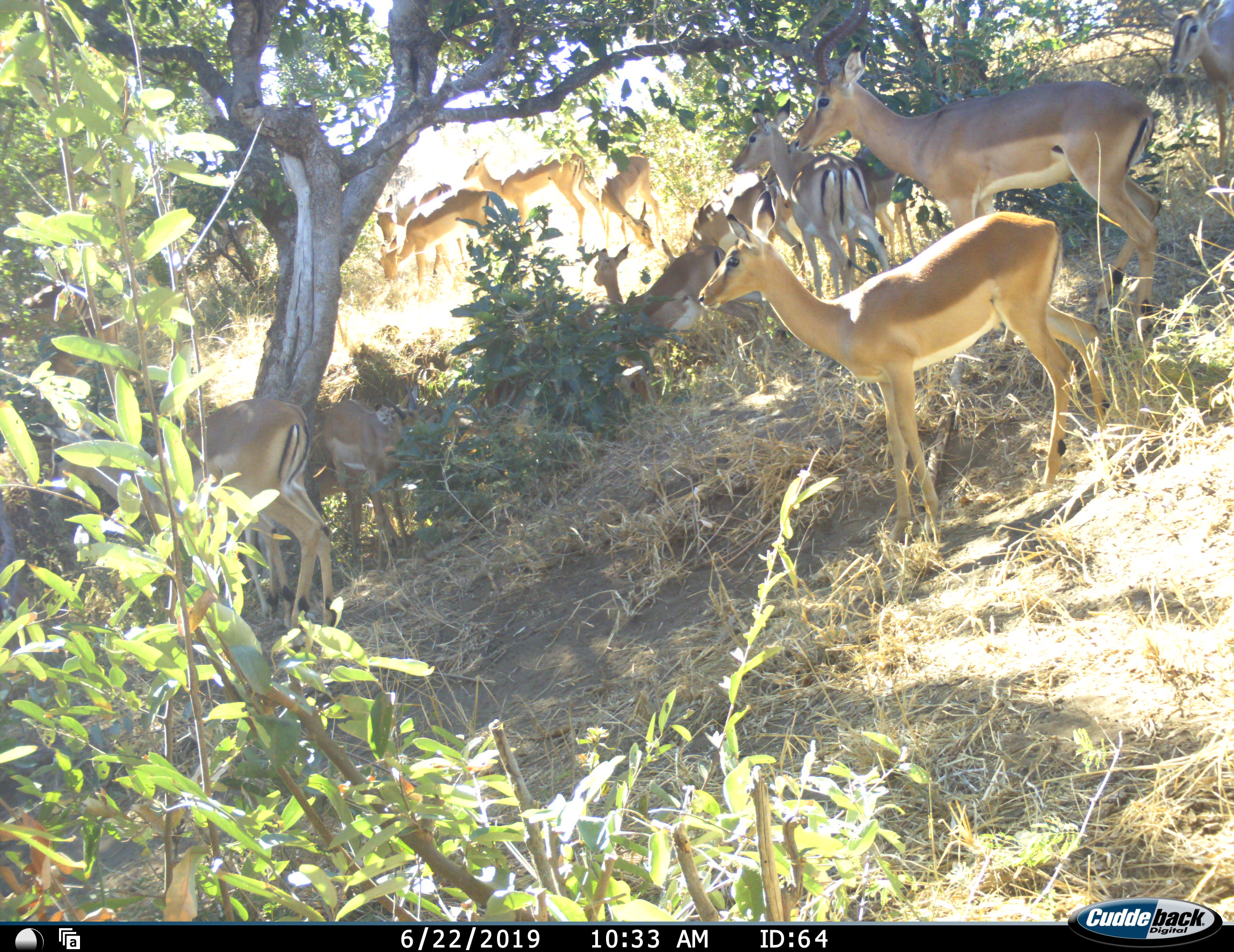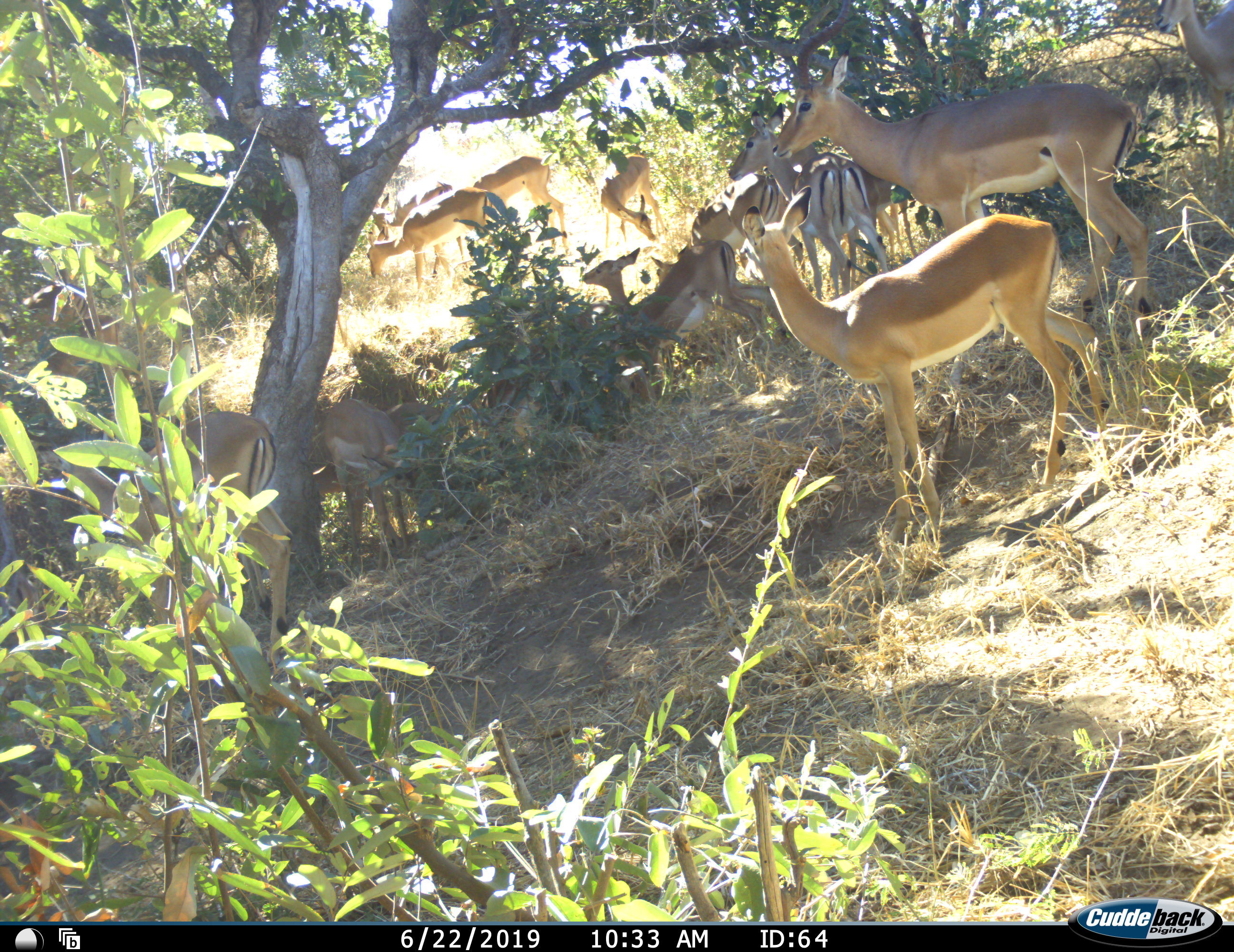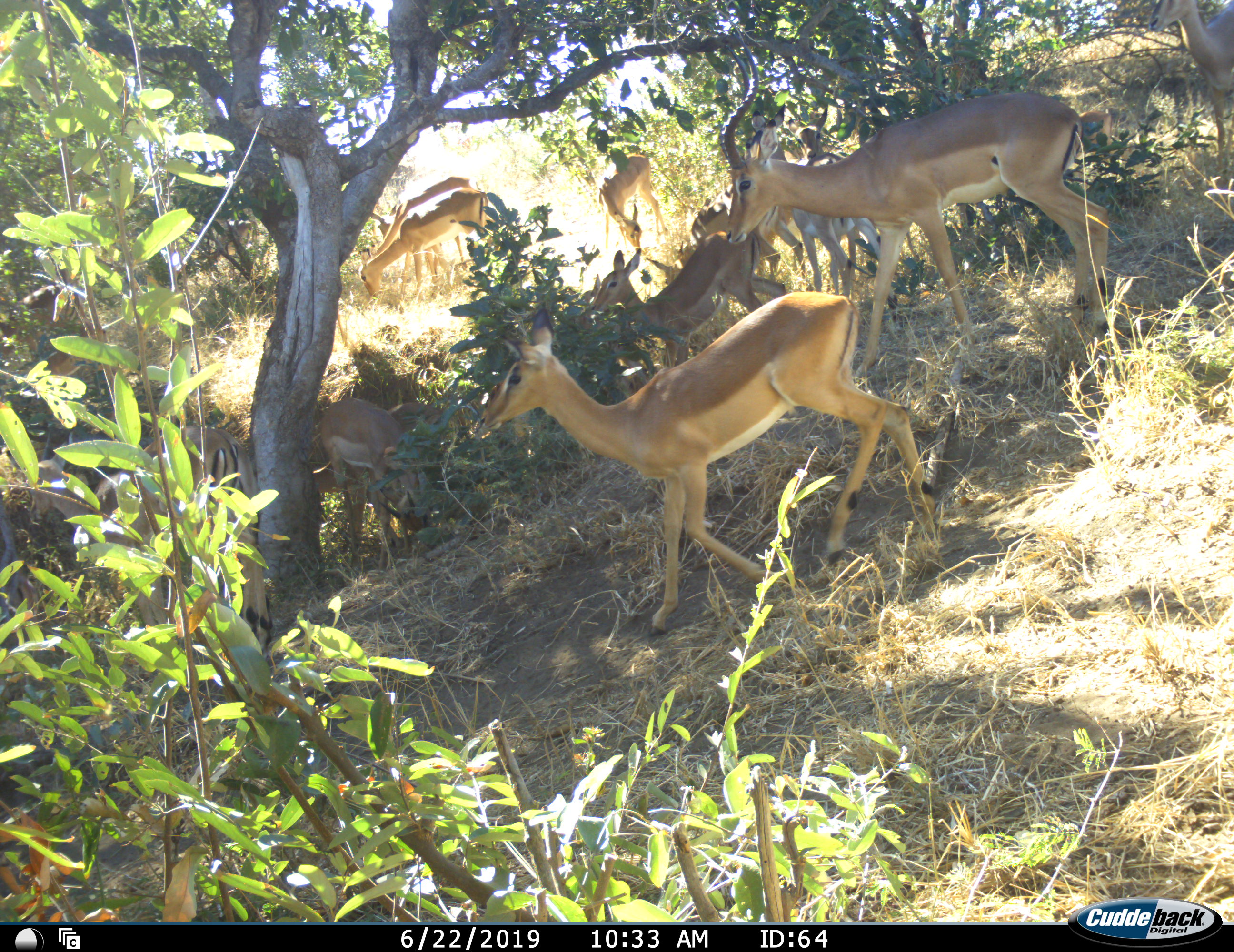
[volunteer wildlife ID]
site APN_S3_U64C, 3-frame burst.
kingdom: Animalia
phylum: Chordata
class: Mammalia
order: Artiodactyla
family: Bovidae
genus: Aepyceros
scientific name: Aepyceros melampus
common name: impala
Impala (Aepyceros melampus), count 11-50. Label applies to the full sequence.